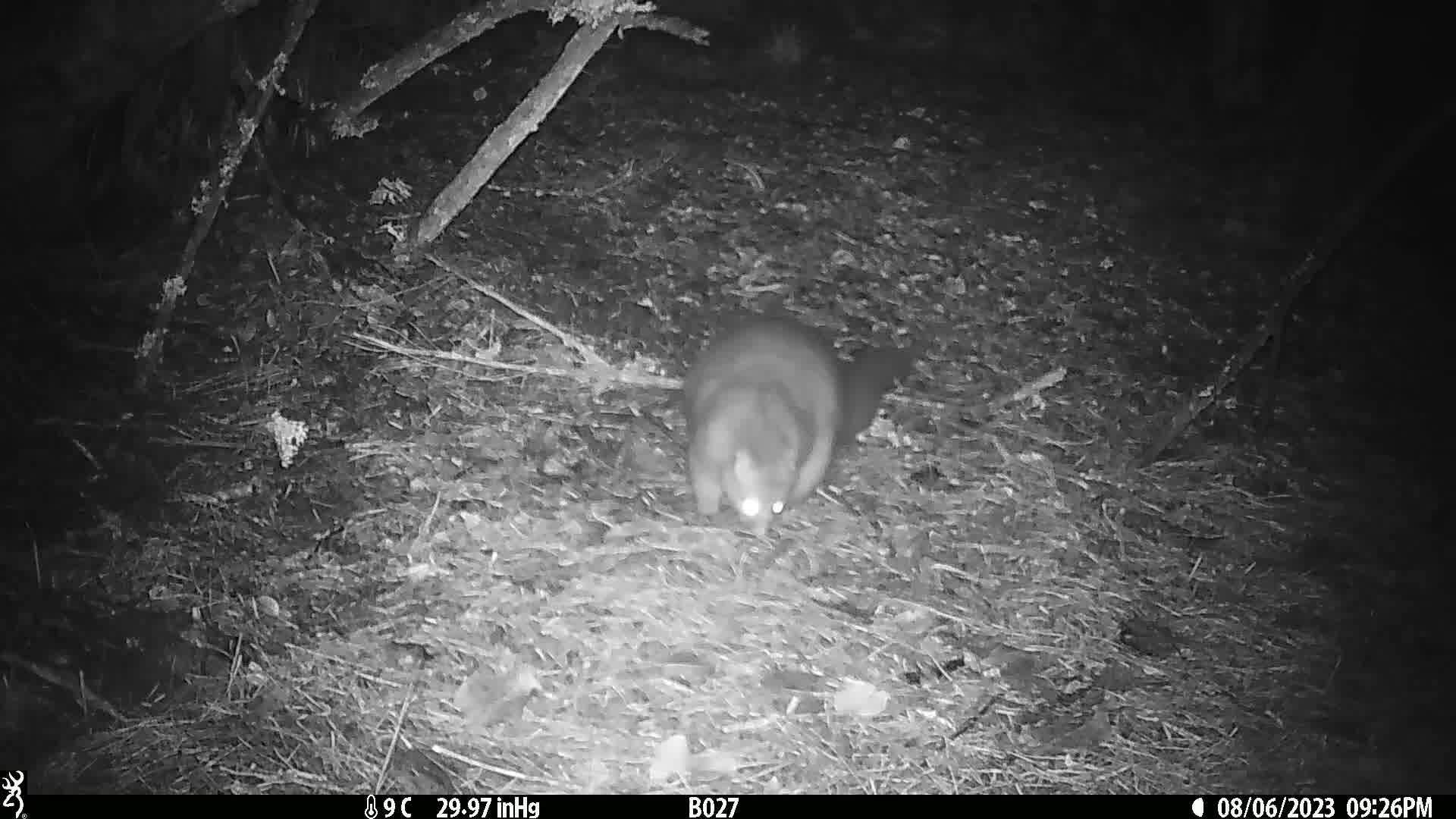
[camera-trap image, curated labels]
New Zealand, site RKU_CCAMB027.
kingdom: Animalia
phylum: Chordata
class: Mammalia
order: Diprotodontia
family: Phalangeridae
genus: Trichosurus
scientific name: Trichosurus vulpecula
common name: common brushtail possum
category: possum